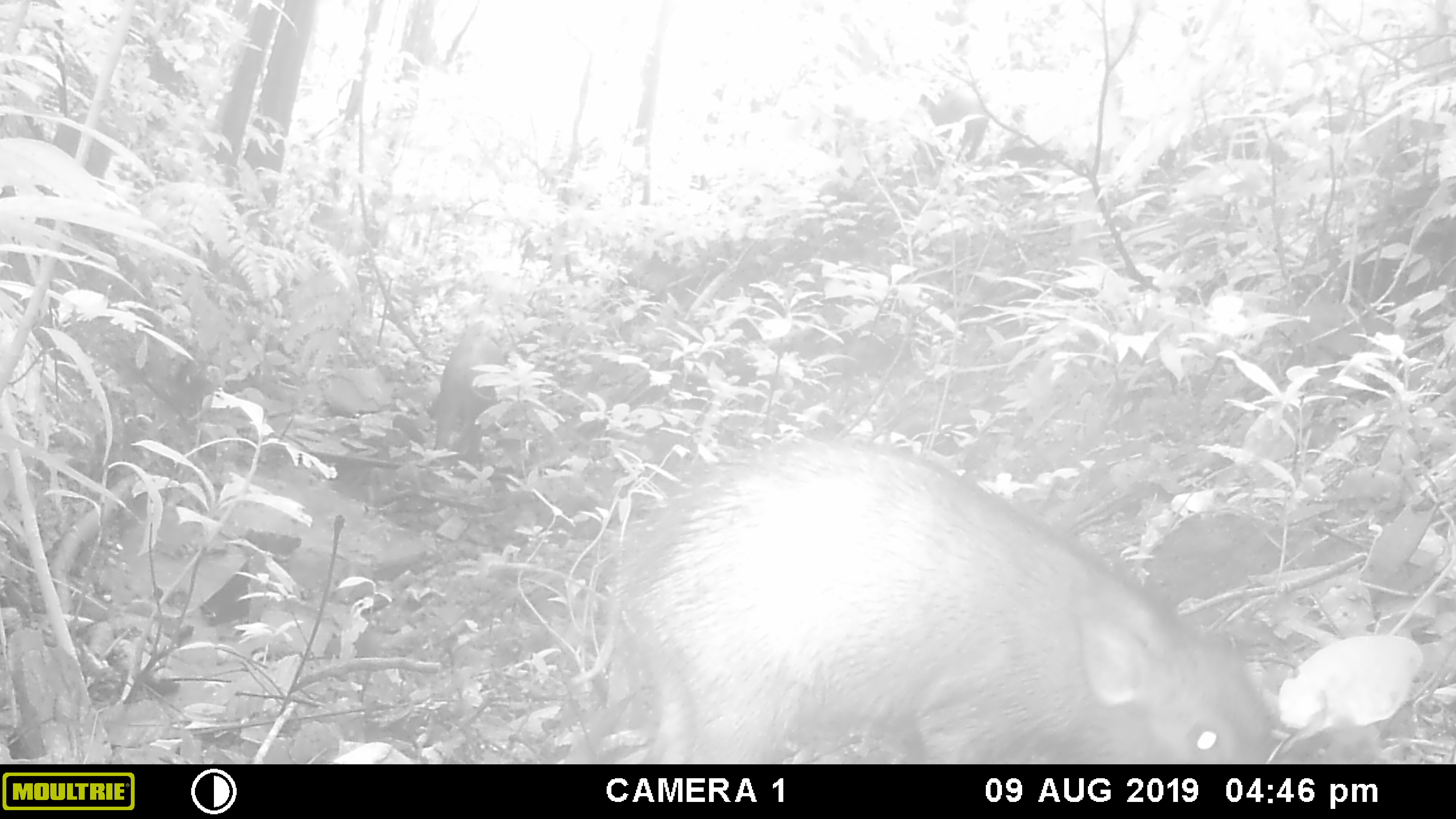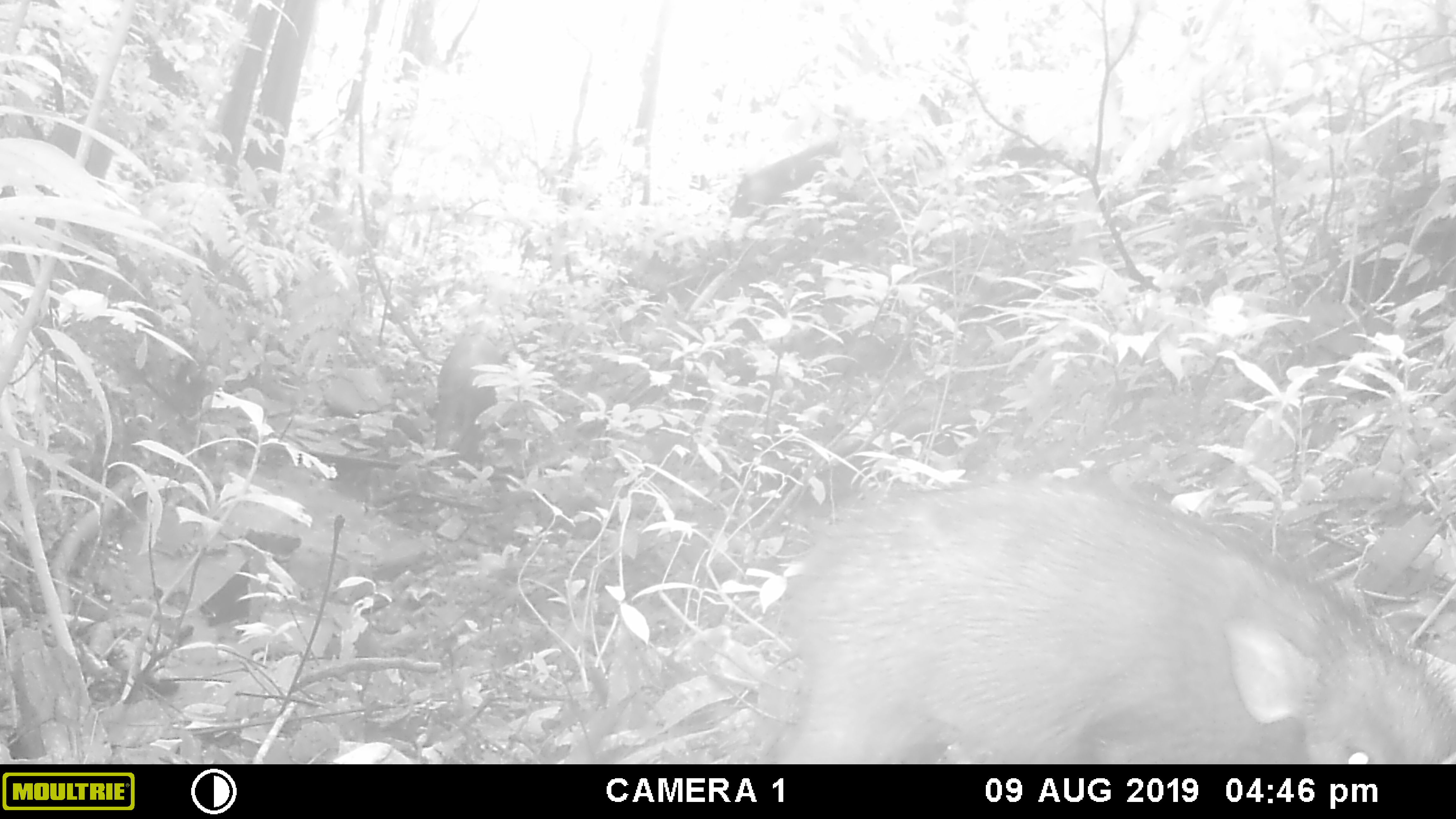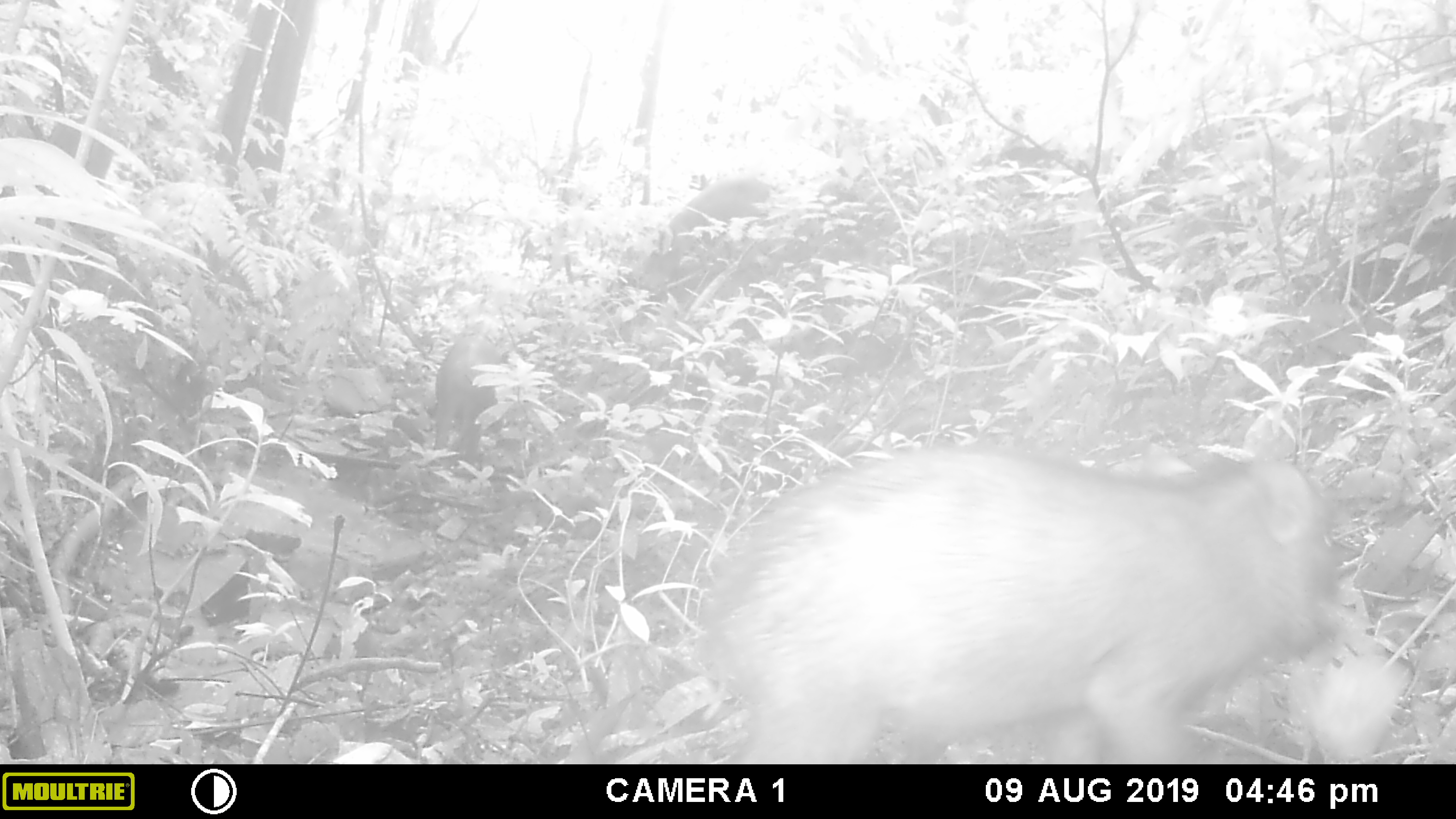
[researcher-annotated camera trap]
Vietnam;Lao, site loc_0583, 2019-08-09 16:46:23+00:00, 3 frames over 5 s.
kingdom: Animalia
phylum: Chordata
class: Mammalia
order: Artiodactyla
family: Suidae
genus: Sus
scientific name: Sus scrofa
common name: eurasian wild pig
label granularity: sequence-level